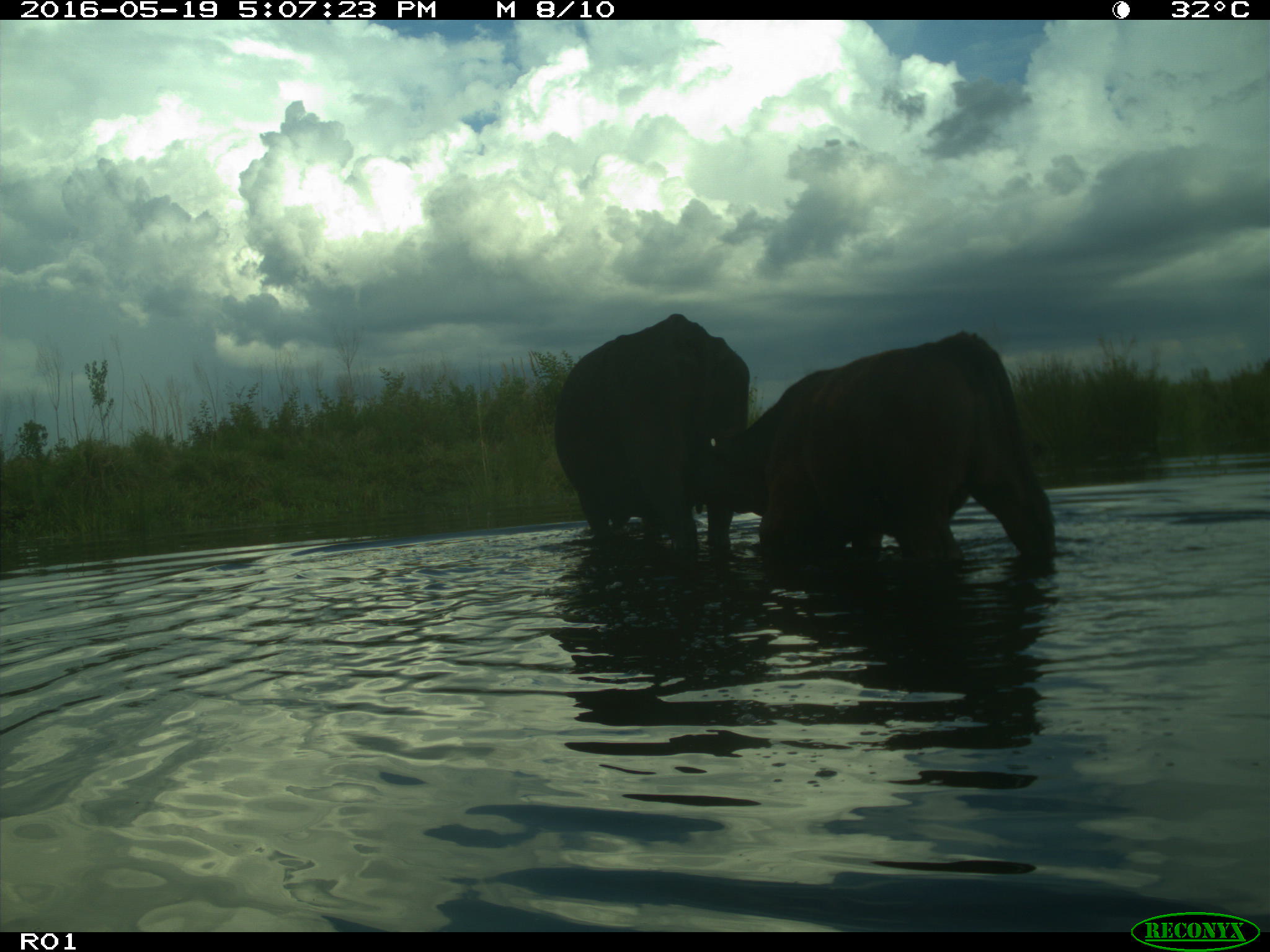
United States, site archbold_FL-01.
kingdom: Animalia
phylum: Chordata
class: Mammalia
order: Artiodactyla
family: Bovidae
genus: Bos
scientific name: Bos taurus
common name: domestic cow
Bos taurus (domestic cow).